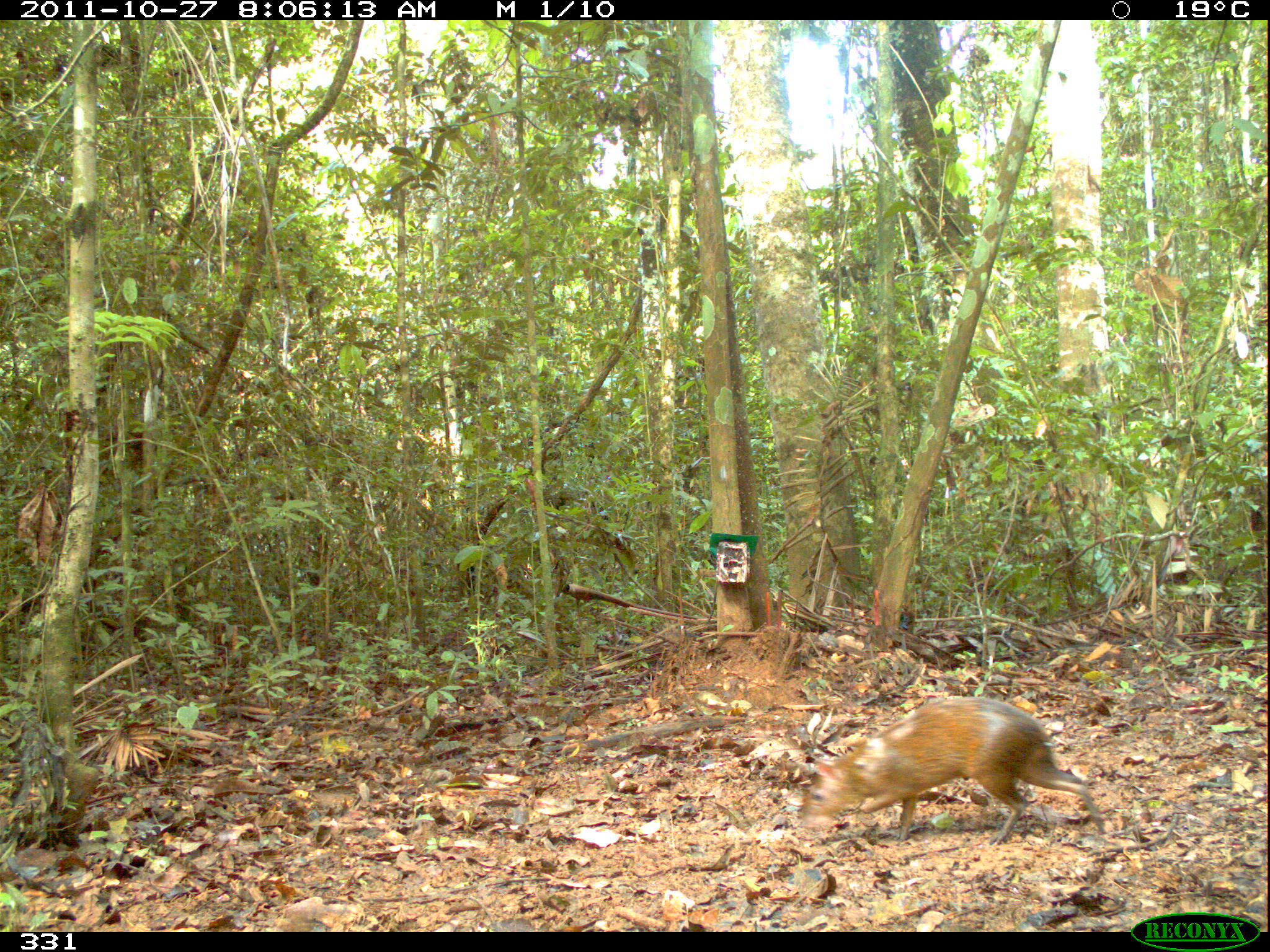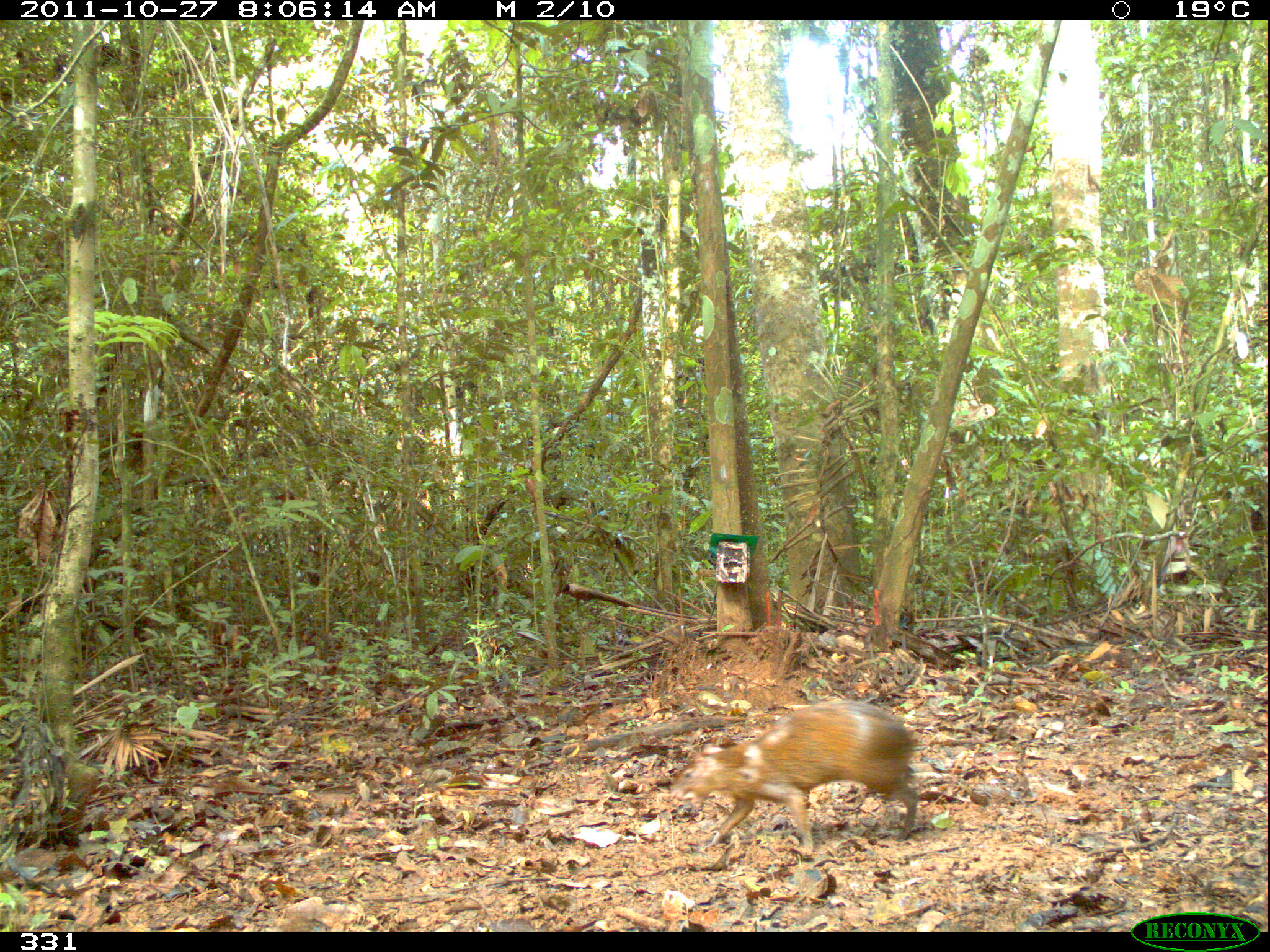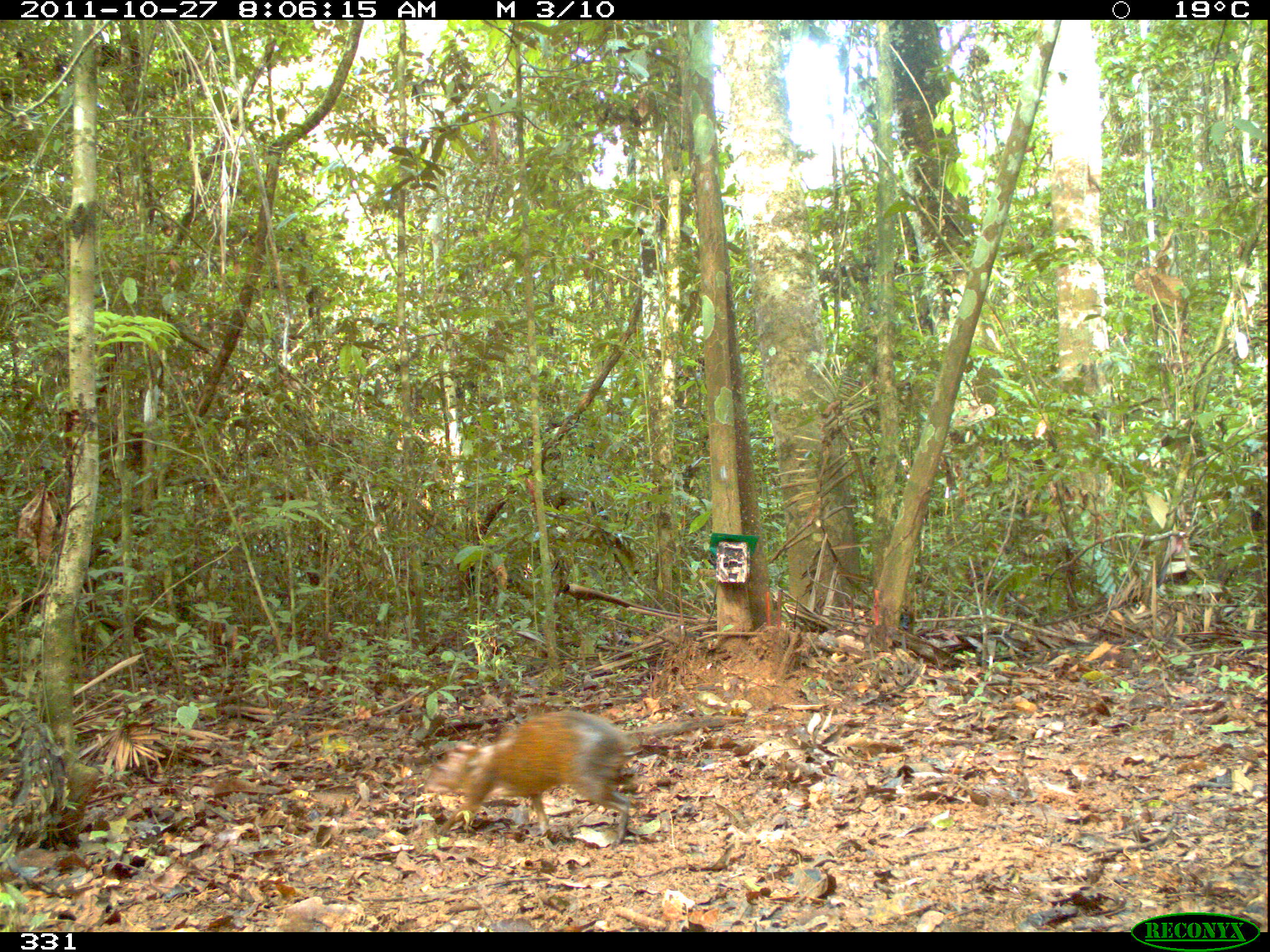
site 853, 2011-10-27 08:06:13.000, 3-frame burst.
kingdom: Animalia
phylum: Chordata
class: Mammalia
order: Rodentia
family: Dasyproctidae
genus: Dasyprocta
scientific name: Dasyprocta punctata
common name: central american agouti